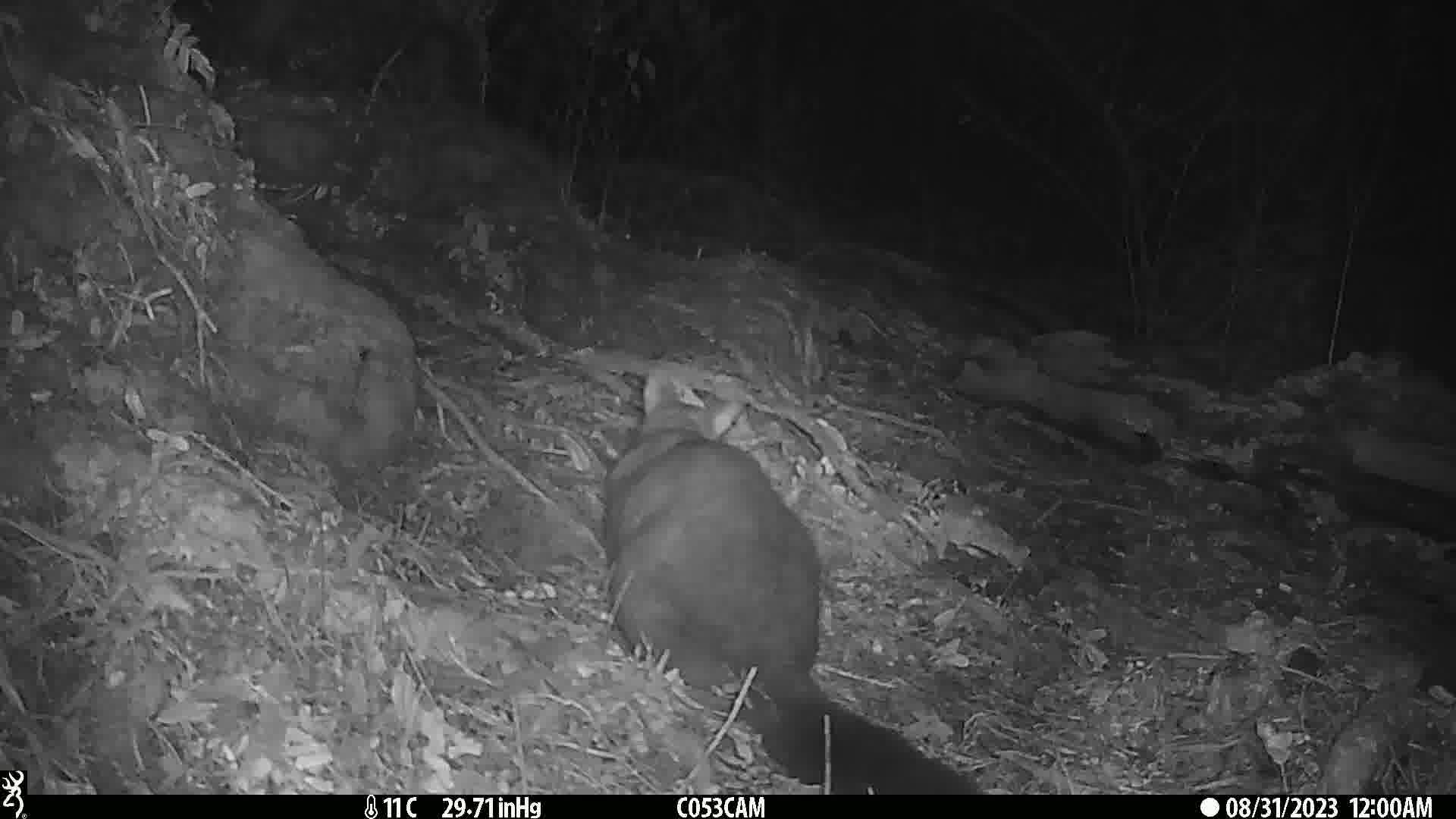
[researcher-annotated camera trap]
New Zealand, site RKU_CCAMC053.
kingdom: Animalia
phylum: Chordata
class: Mammalia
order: Diprotodontia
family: Phalangeridae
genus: Trichosurus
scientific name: Trichosurus vulpecula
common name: common brushtail possum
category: possum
Possum (common brushtail possum) (Trichosurus vulpecula).